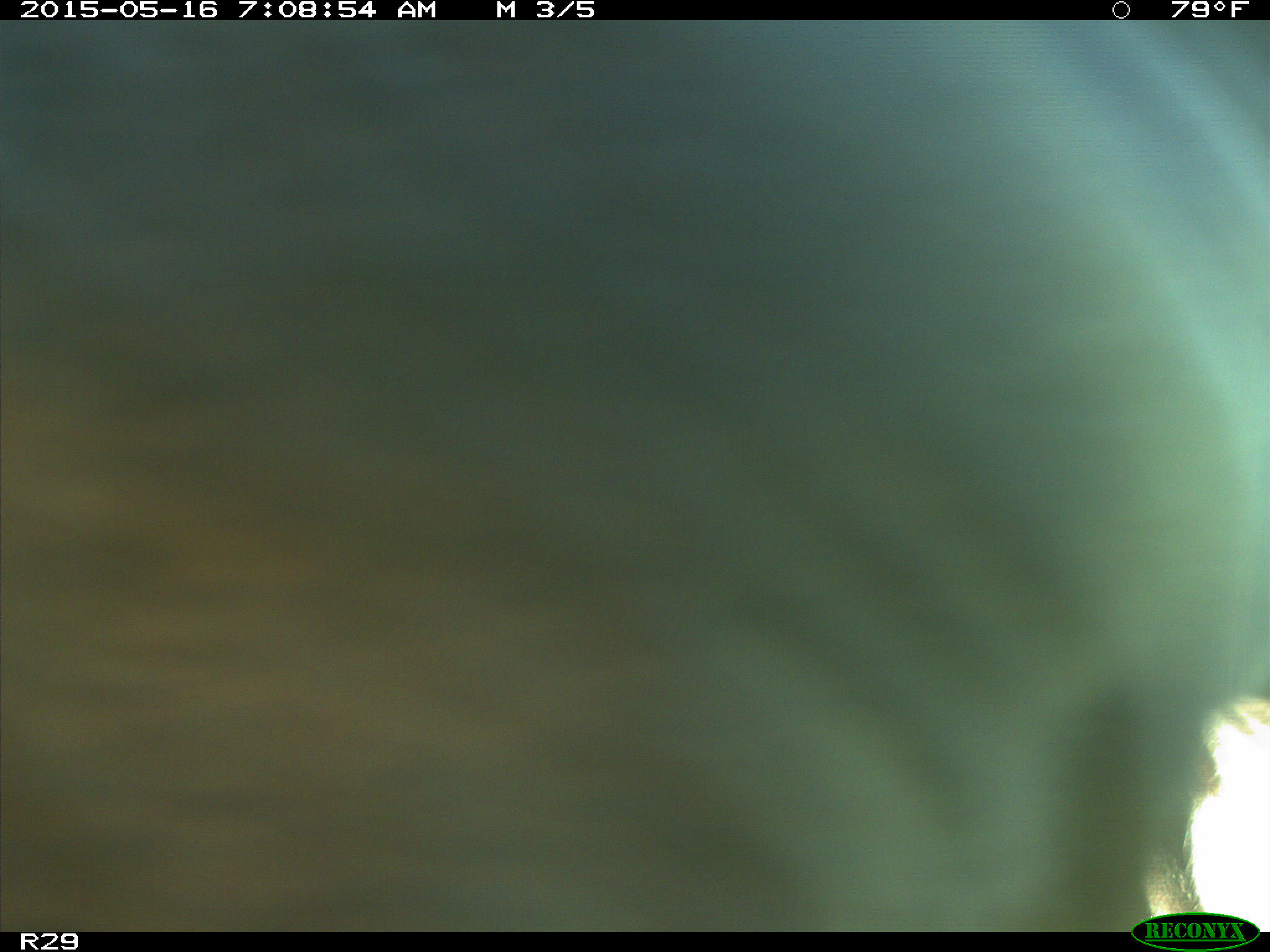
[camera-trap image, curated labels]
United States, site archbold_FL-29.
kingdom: Animalia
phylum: Chordata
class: Mammalia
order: Artiodactyla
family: Bovidae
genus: Bos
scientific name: Bos taurus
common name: domestic cow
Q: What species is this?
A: Bos taurus (domestic cow).